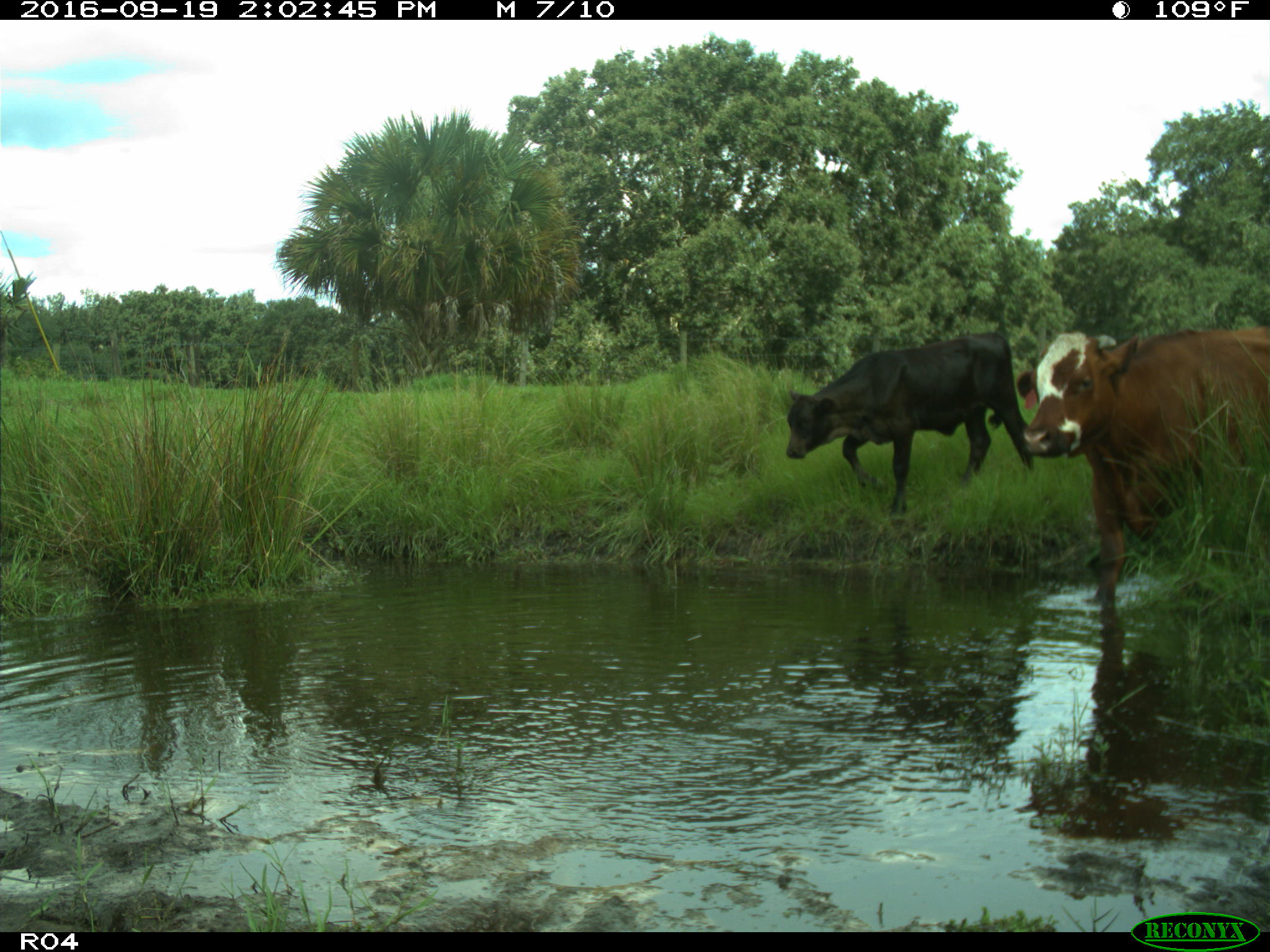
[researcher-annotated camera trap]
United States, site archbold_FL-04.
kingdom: Animalia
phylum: Chordata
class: Mammalia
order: Artiodactyla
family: Bovidae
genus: Bos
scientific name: Bos taurus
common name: domestic cow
Bos taurus (domestic cow).